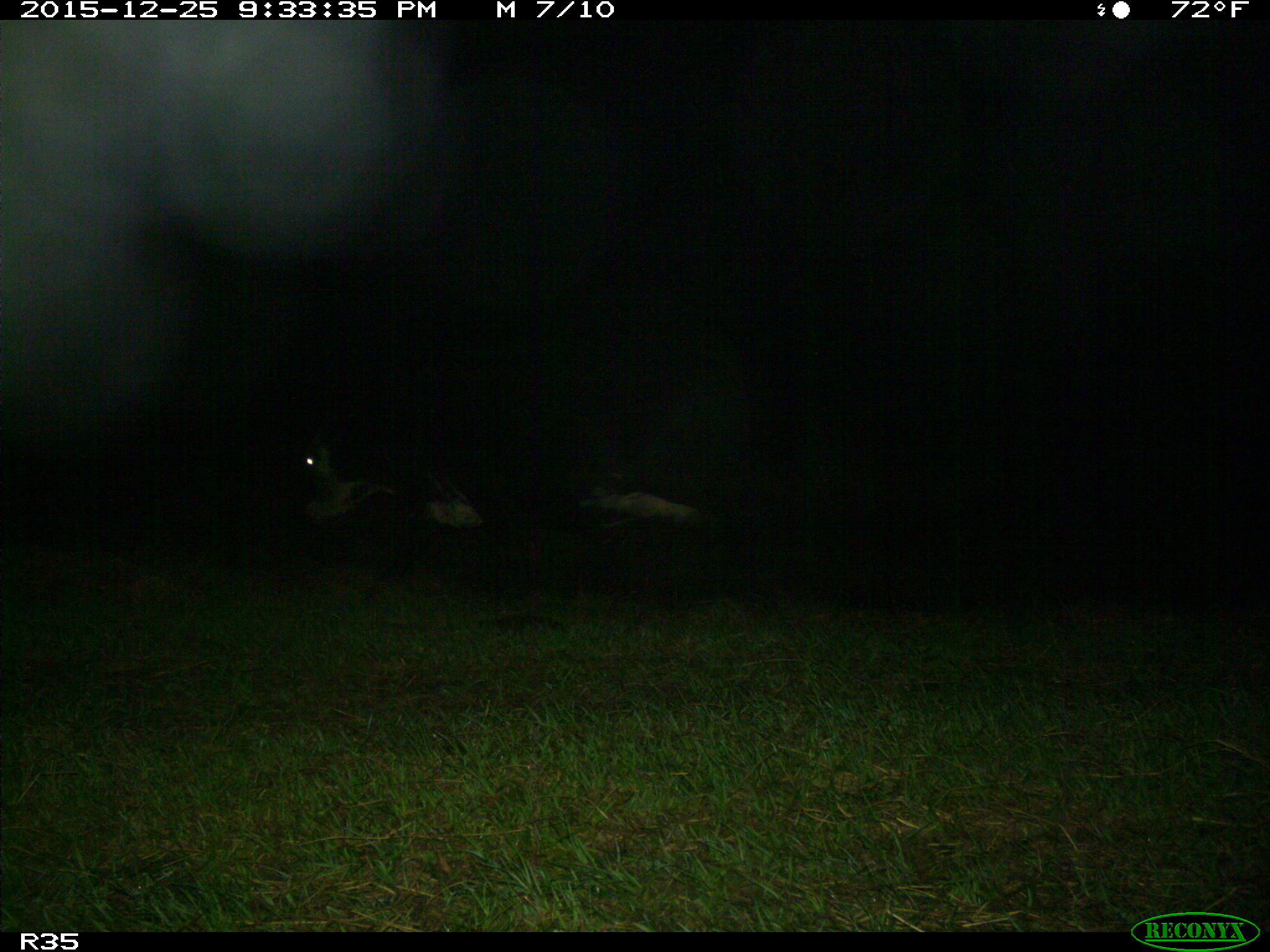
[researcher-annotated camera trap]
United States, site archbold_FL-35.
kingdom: Animalia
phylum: Chordata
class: Mammalia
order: Artiodactyla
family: Bovidae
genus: Bos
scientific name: Bos taurus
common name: domestic cow